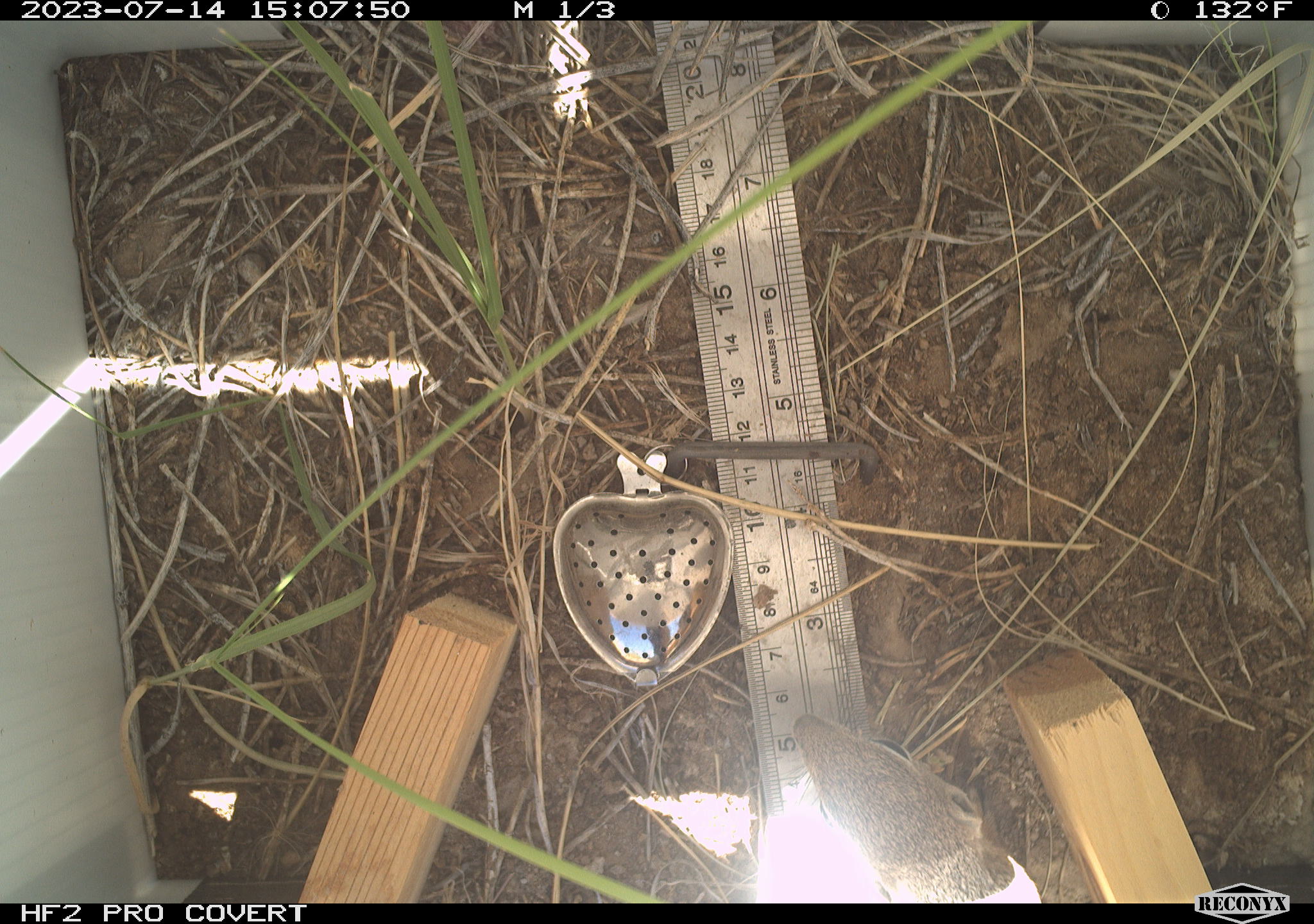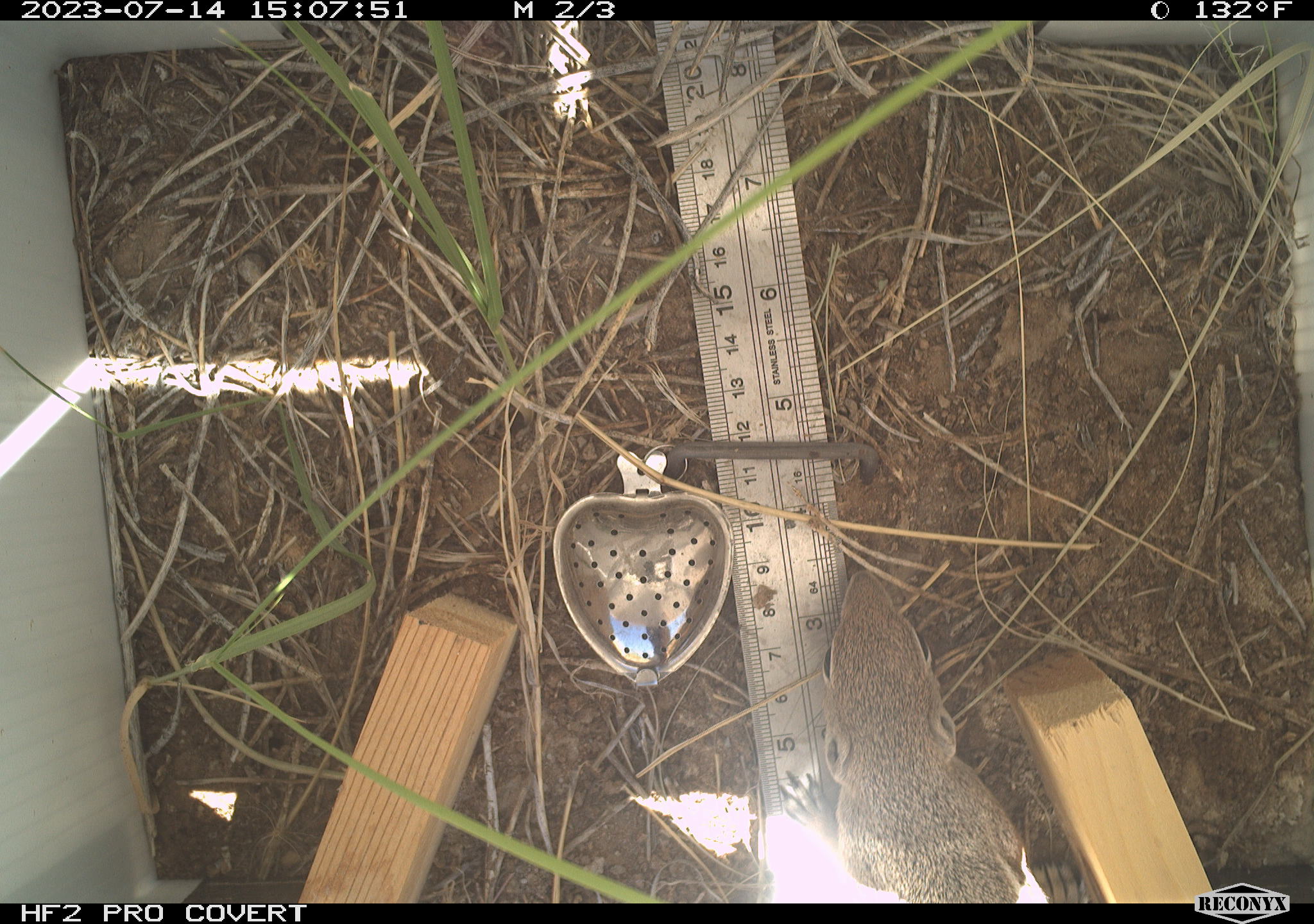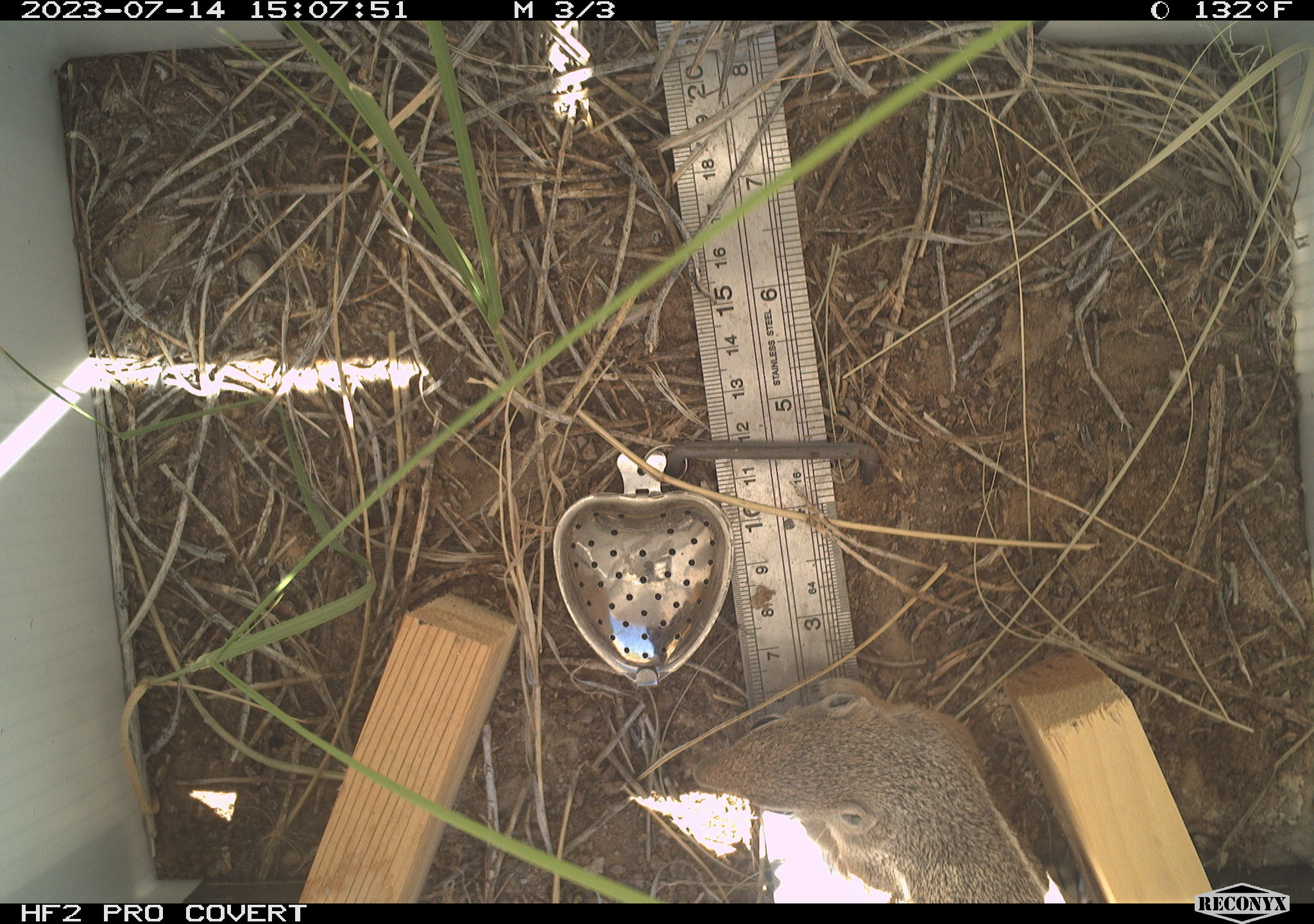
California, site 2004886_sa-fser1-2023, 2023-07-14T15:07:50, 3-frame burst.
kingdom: Animalia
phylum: Chordata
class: Mammalia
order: Rodentia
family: Sciuridae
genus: Ammospermophilus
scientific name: Ammospermophilus leucurus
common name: white-tailed antelope squirrel